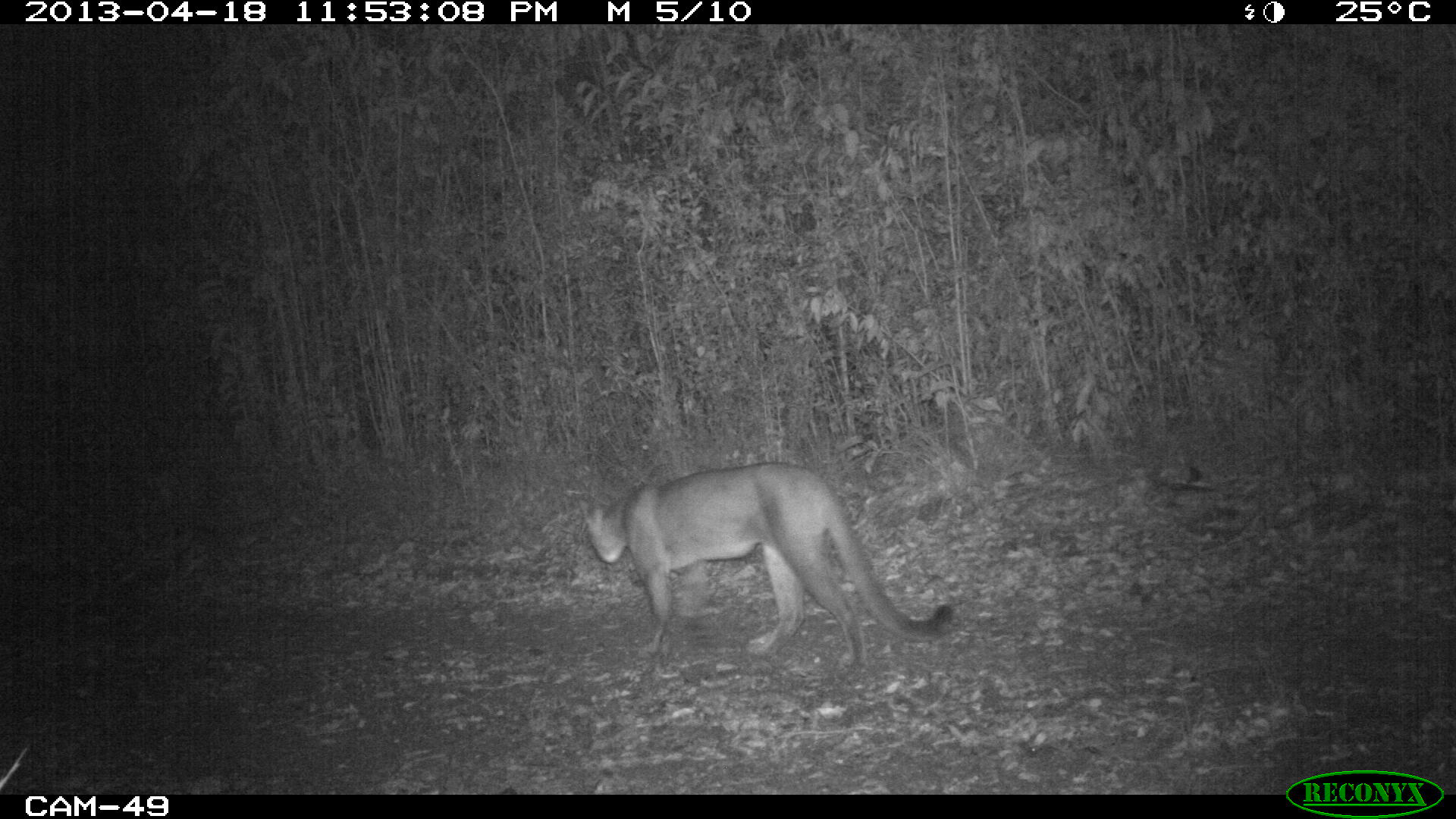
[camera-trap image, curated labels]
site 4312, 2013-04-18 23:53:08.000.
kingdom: Animalia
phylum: Chordata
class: Mammalia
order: Carnivora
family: Felidae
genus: Puma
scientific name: Puma concolor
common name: mountain lion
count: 1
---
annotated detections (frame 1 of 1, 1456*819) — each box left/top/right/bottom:
puma concolor: 577/462/955/671